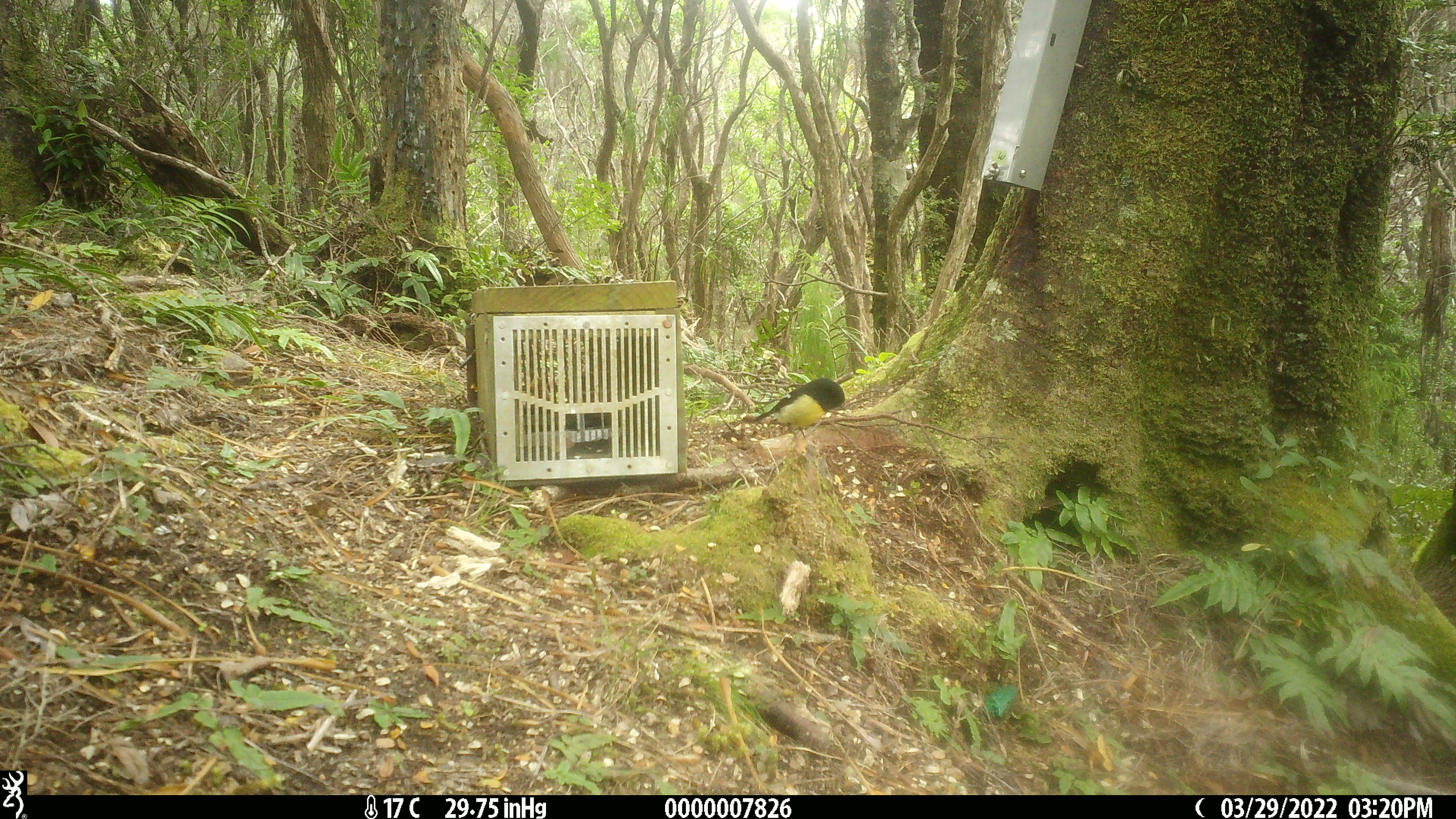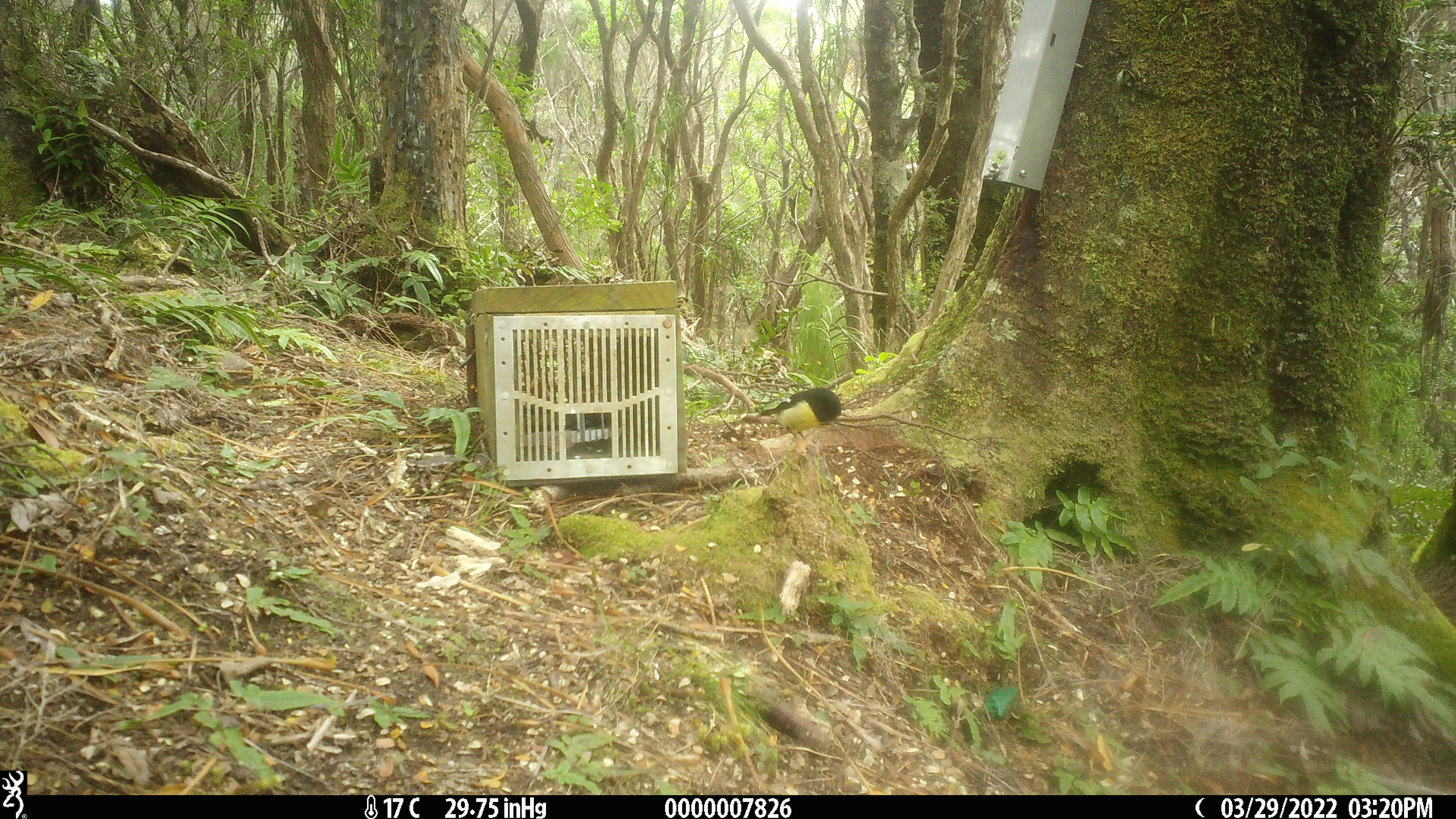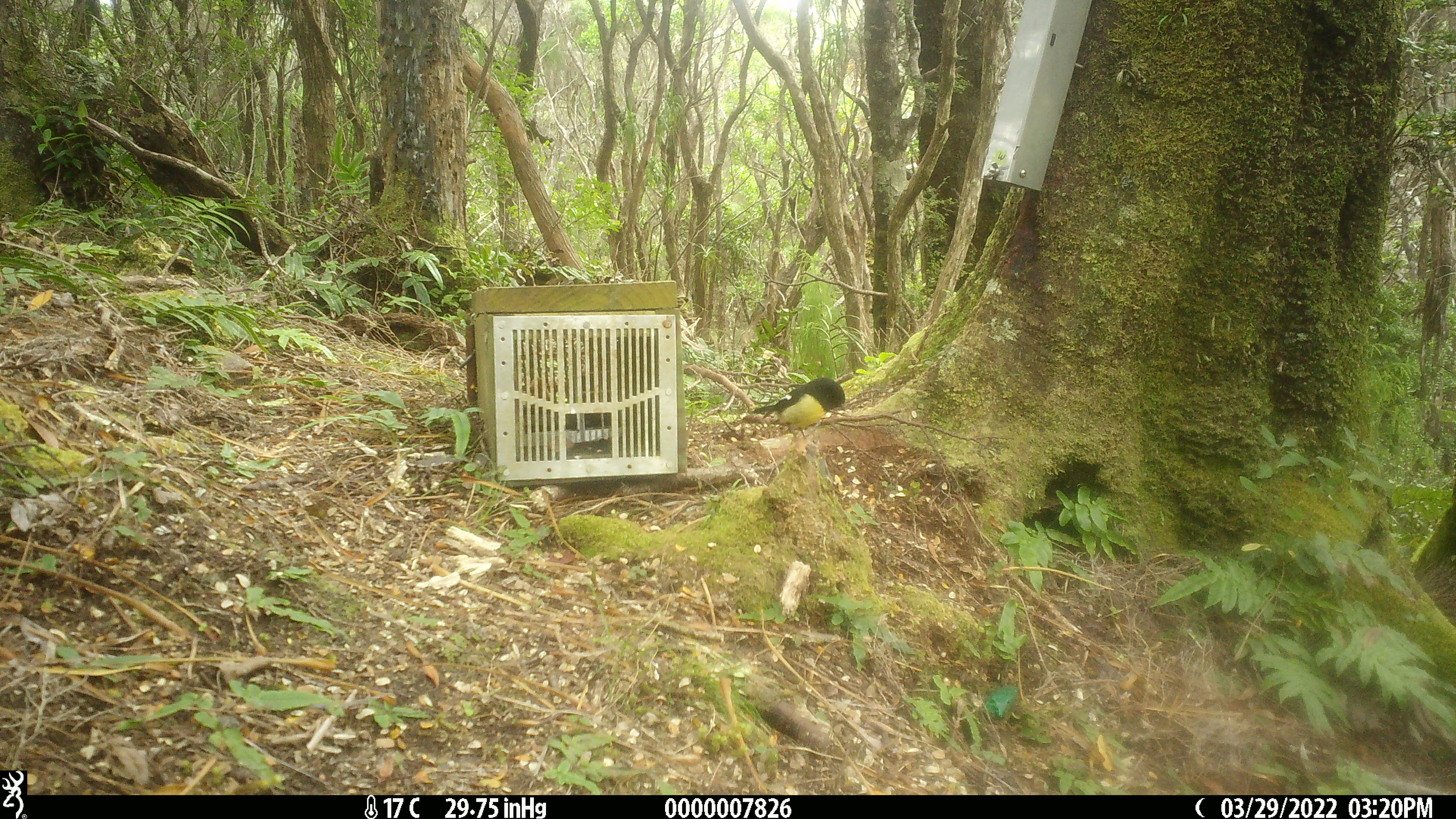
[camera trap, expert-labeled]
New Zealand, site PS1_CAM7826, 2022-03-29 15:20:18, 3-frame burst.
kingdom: Animalia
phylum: Chordata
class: Aves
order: Passeriformes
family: Petroicidae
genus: Petroica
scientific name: Petroica macrocephala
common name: tomtit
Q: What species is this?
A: Tomtit (Petroica macrocephala).